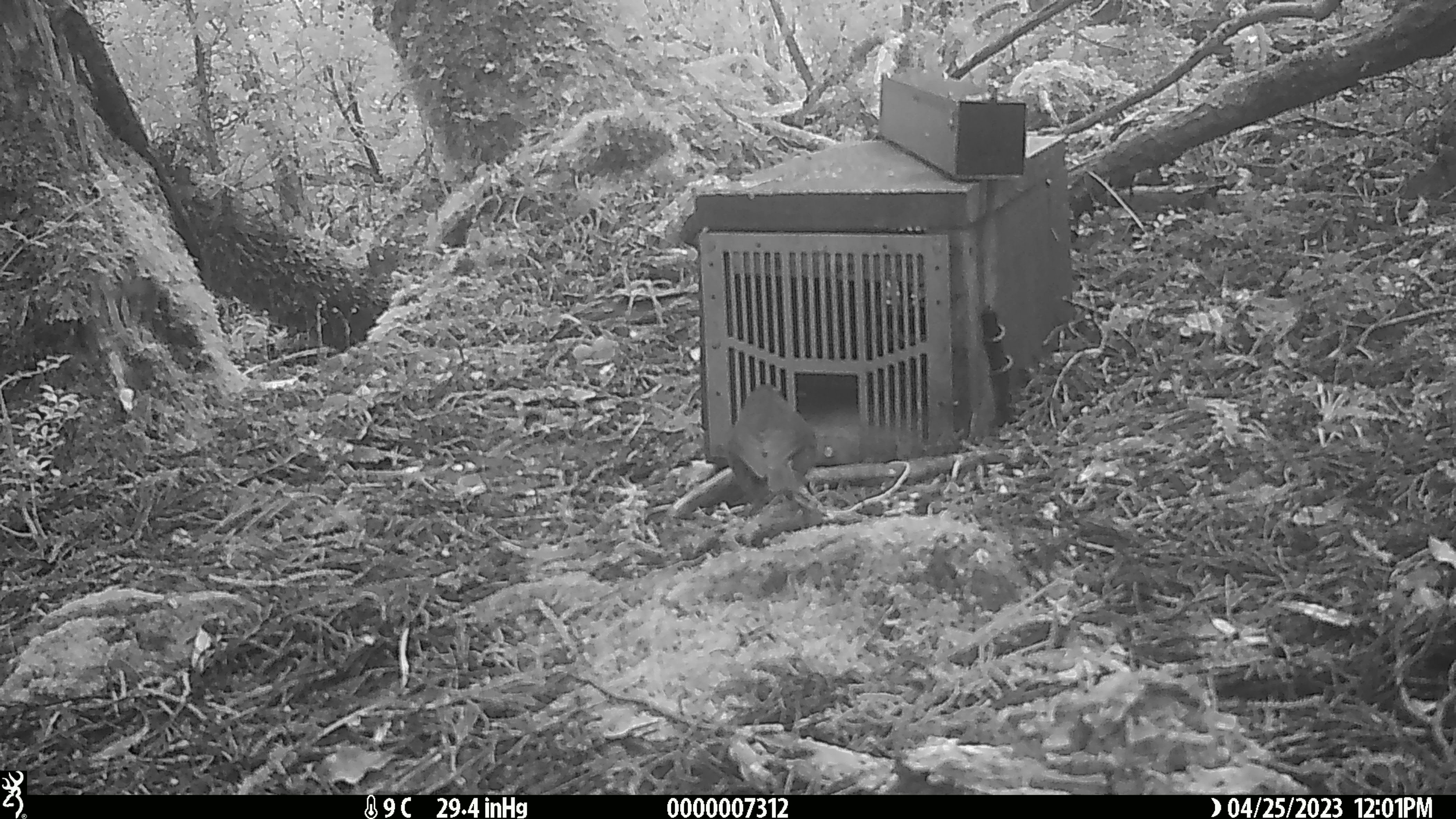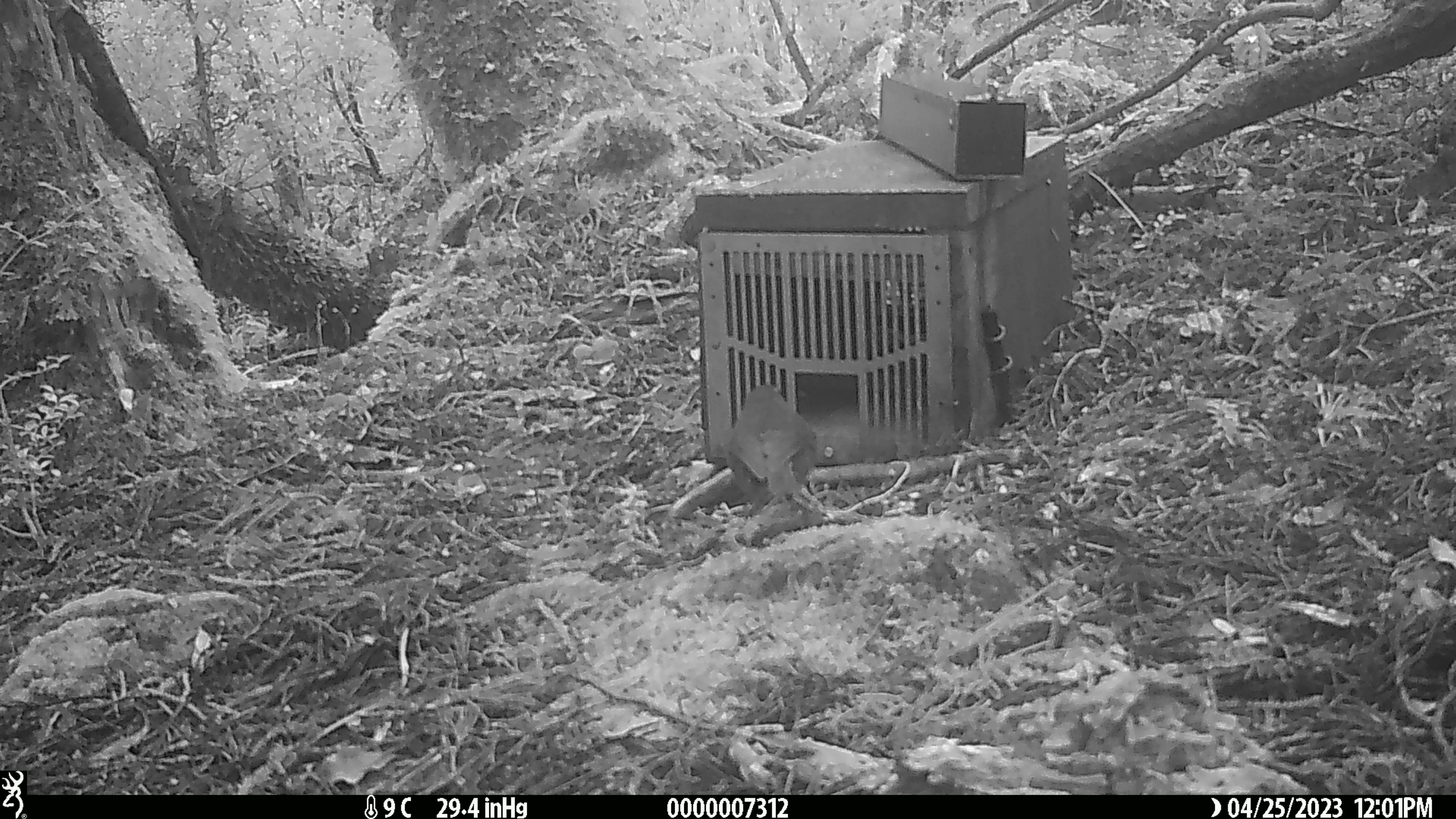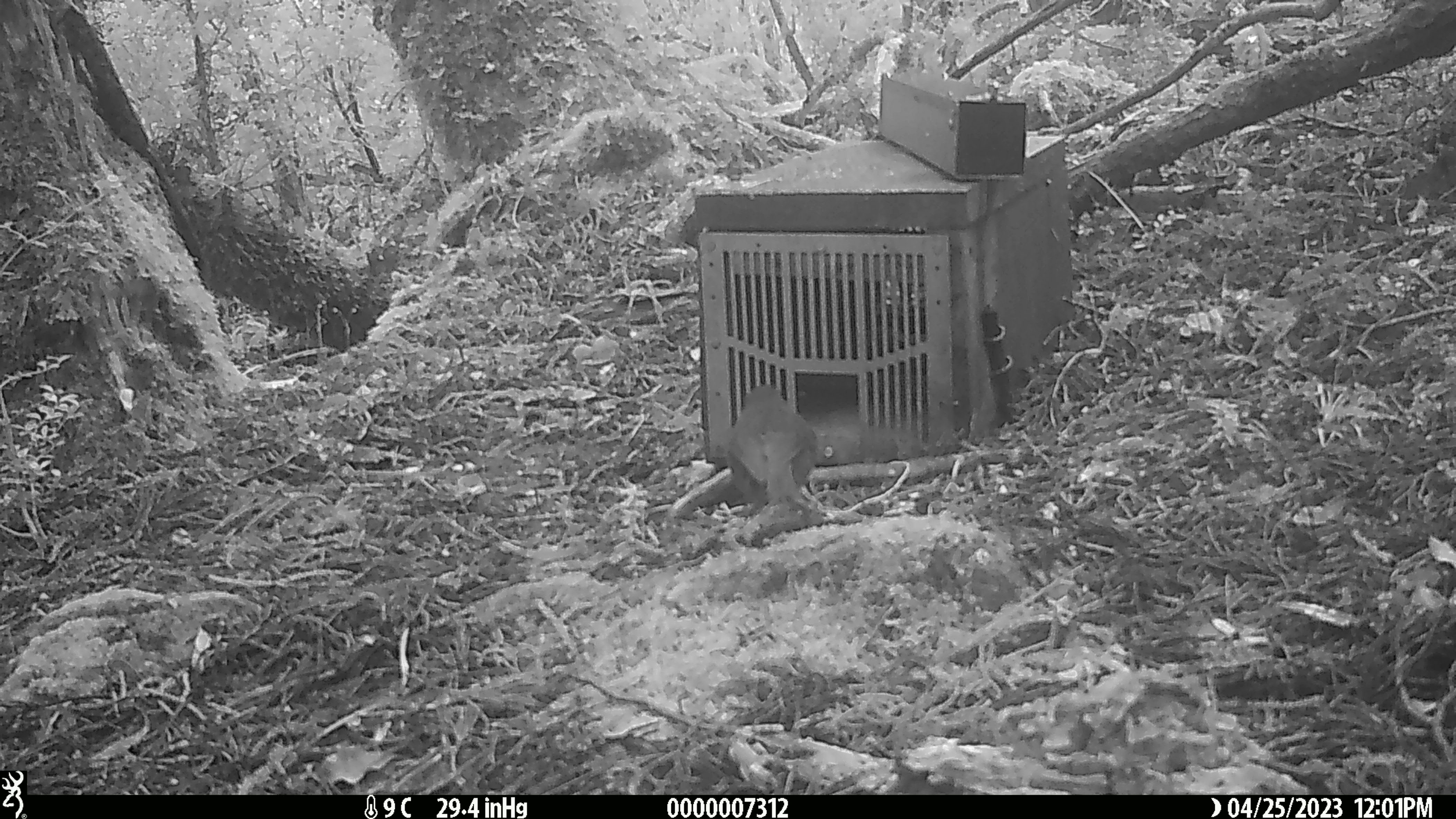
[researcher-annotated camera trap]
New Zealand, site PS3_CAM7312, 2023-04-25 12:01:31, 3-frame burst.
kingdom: Animalia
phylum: Chordata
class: Aves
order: Passeriformes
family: Petroicidae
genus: Petroica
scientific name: Petroica australis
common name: new zealand robin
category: robin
Robin (new zealand robin) (Petroica australis).